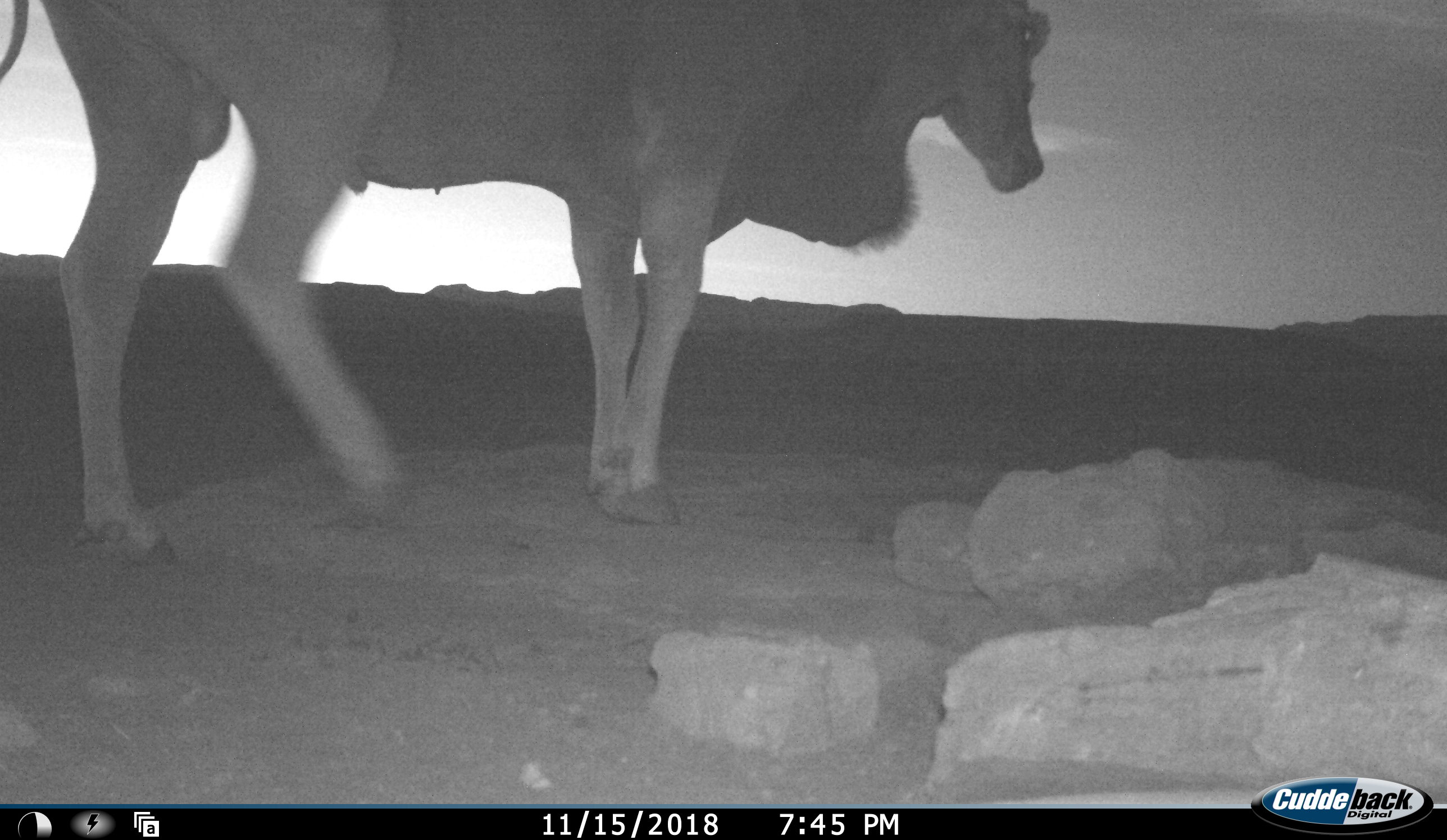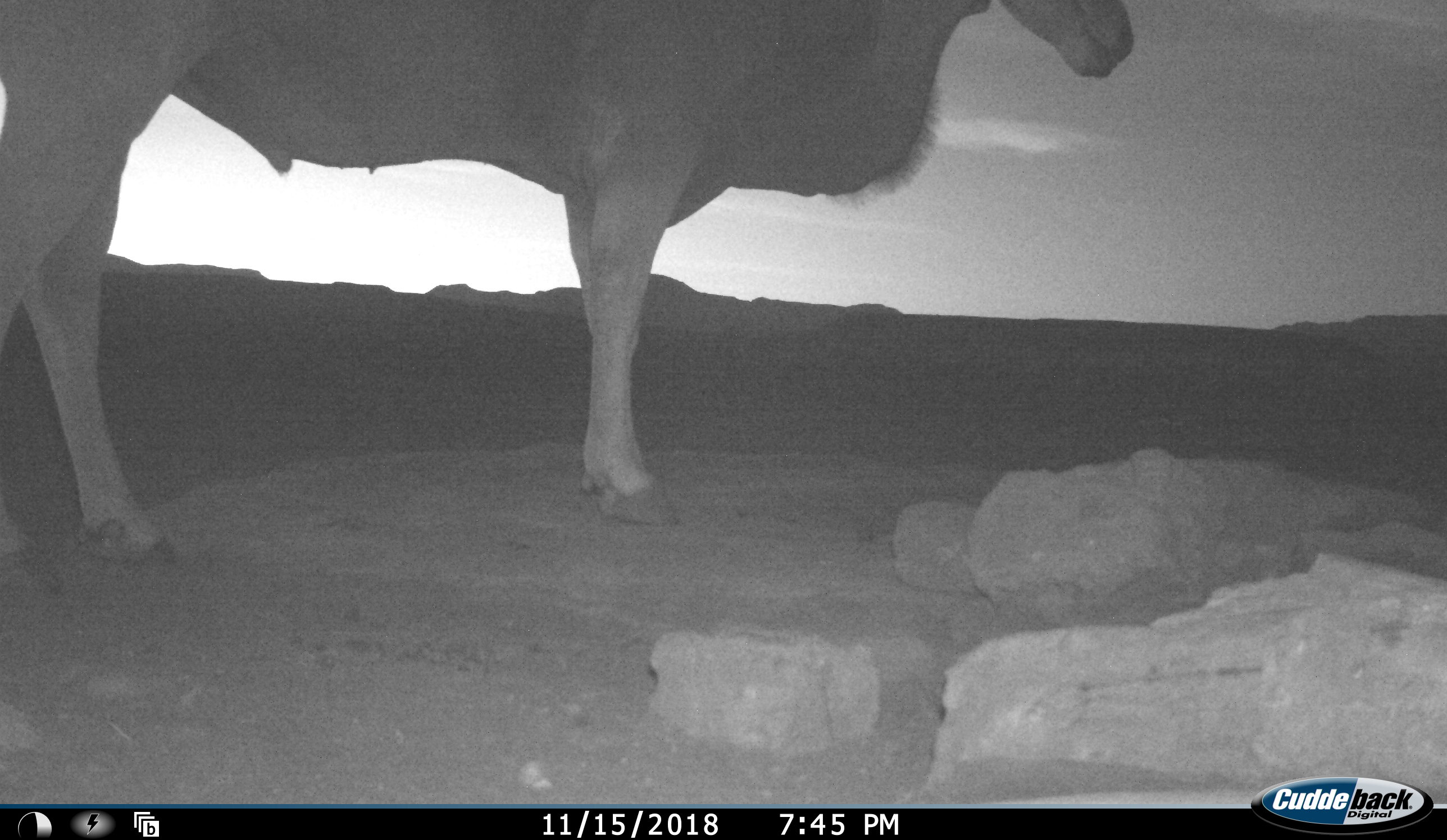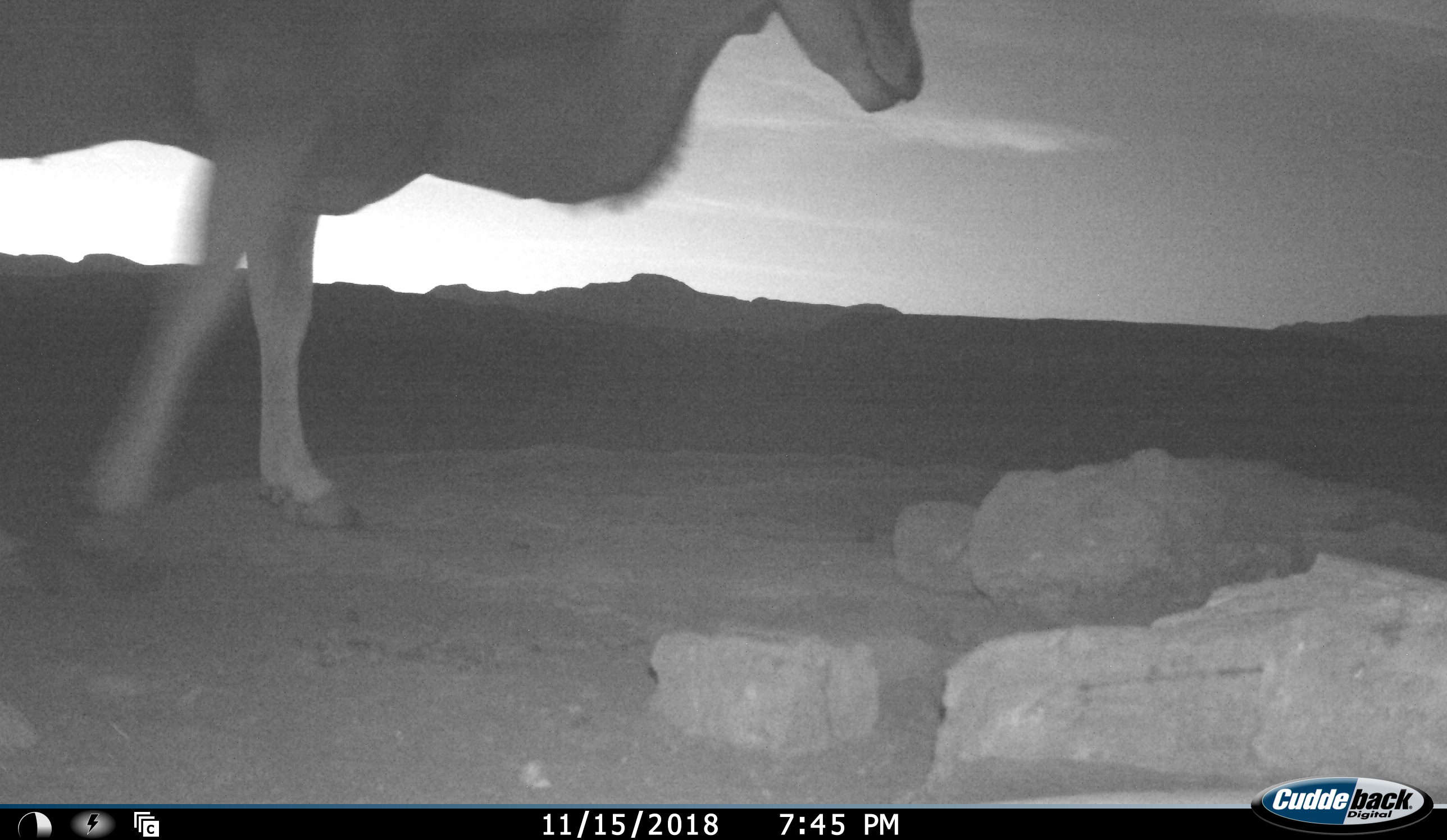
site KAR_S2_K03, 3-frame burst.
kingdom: Animalia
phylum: Chordata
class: Mammalia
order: Artiodactyla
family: Bovidae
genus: Tragelaphus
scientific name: Tragelaphus oryx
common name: eland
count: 1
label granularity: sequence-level